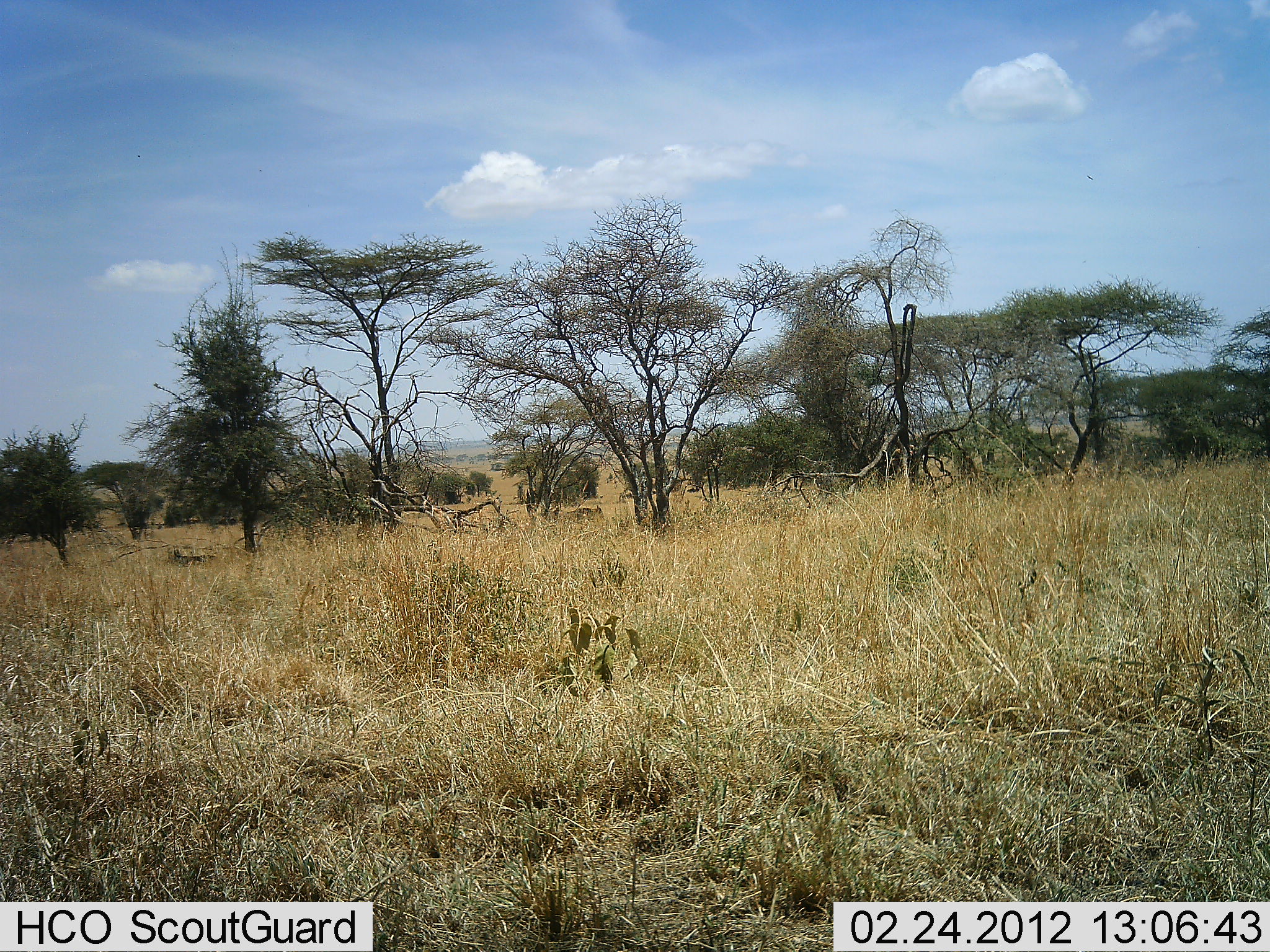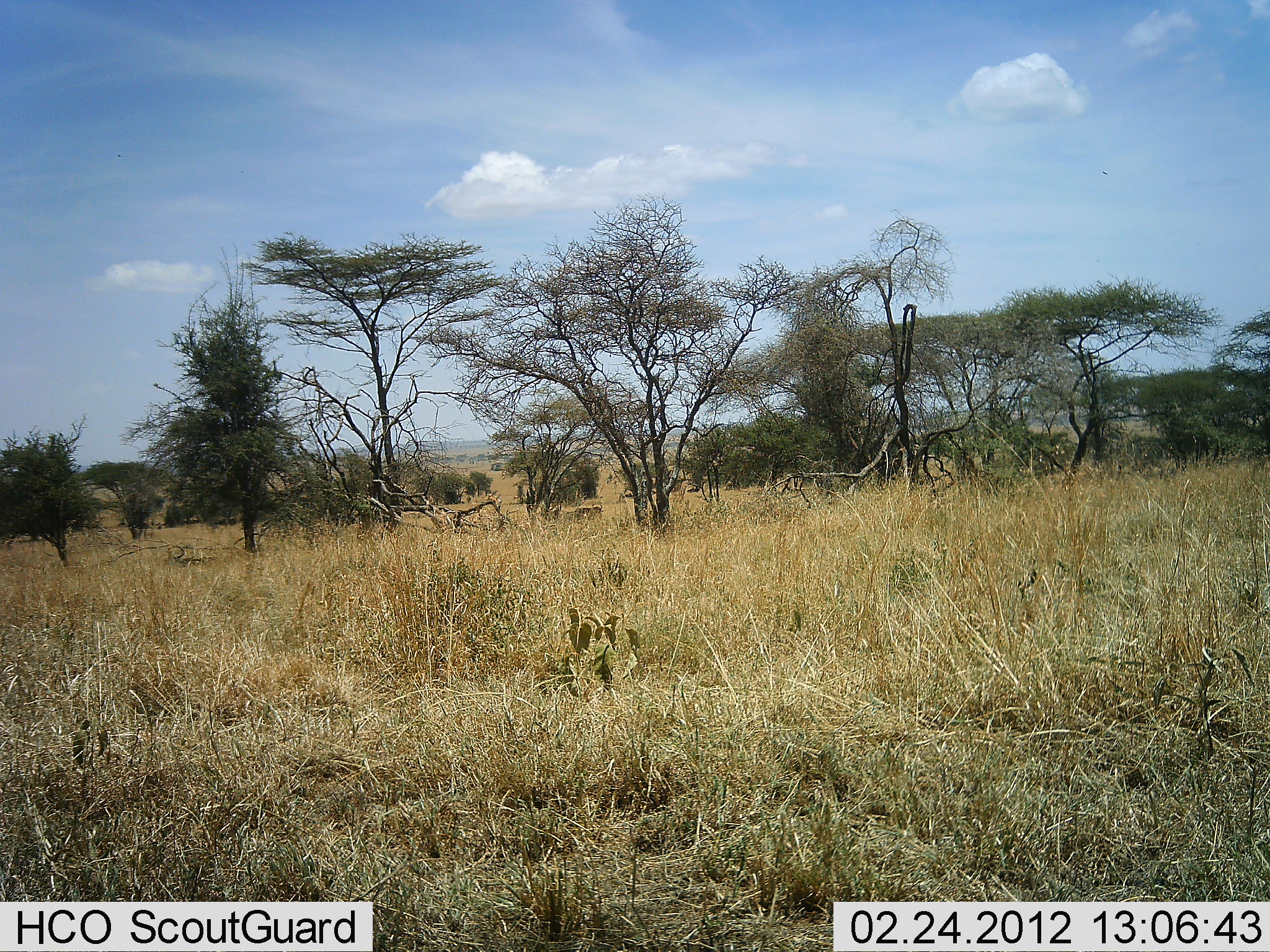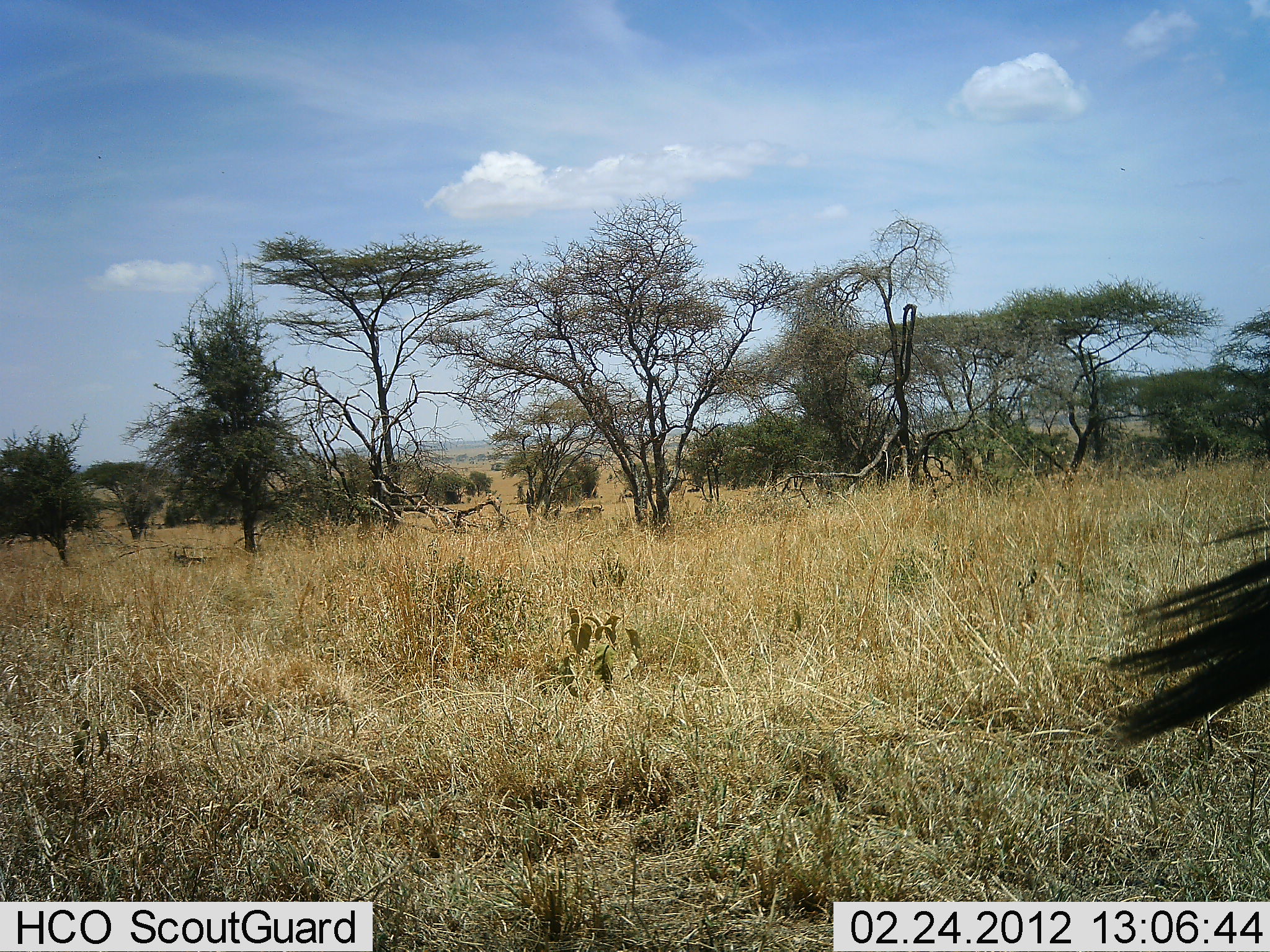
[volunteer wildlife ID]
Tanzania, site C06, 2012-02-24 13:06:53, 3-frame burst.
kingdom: Animalia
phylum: Chordata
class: Mammalia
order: Artiodactyla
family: Bovidae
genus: Connochaetes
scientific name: Connochaetes taurinus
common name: blue wildebeest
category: wildebeest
Wildebeest (blue wildebeest) (Connochaetes taurinus), count 2. Behavior (volunteer vote fractions): standing 50%, resting 50%, moving 50%, interacting 0%. Young present (vote fraction): 0%. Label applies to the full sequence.